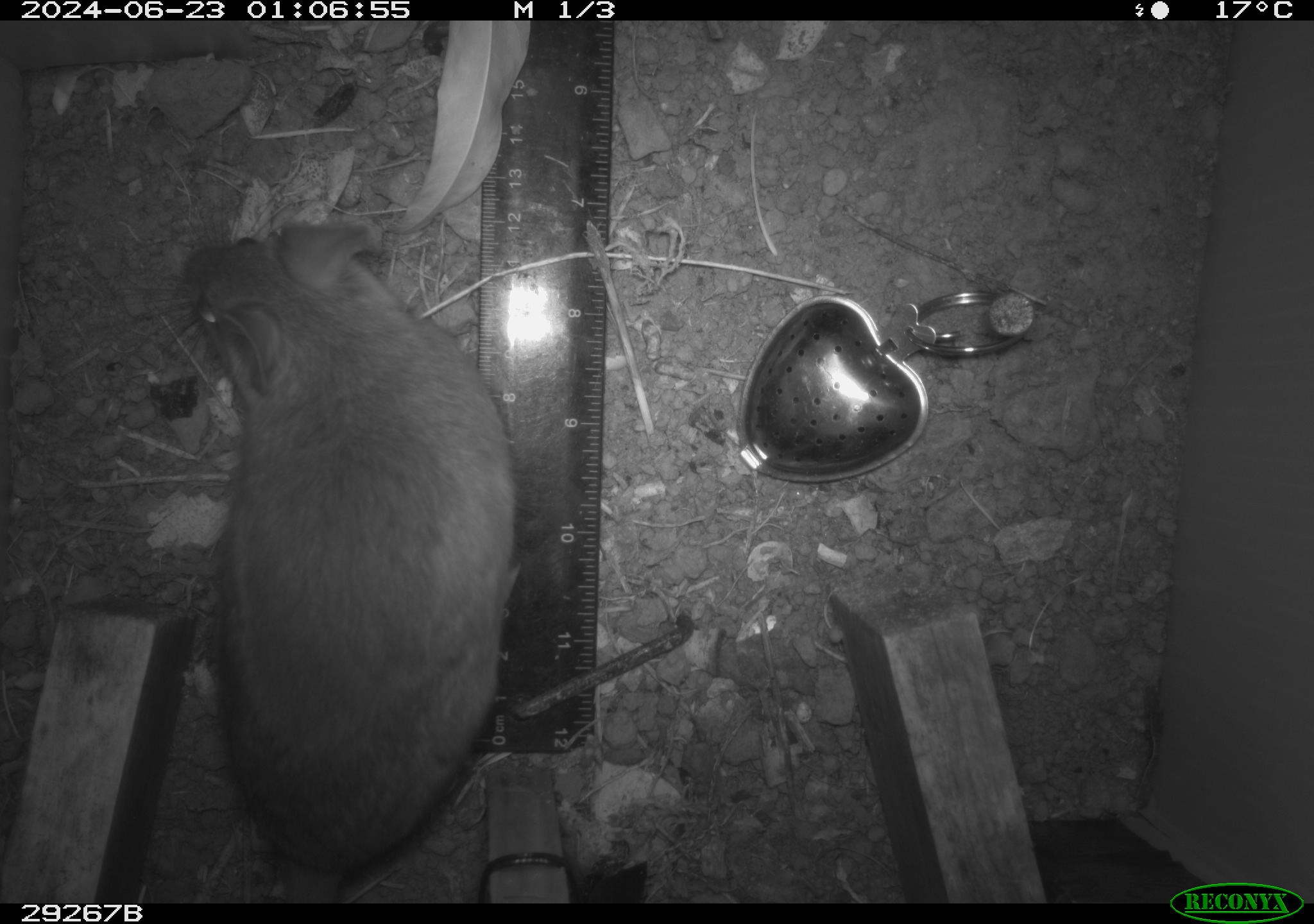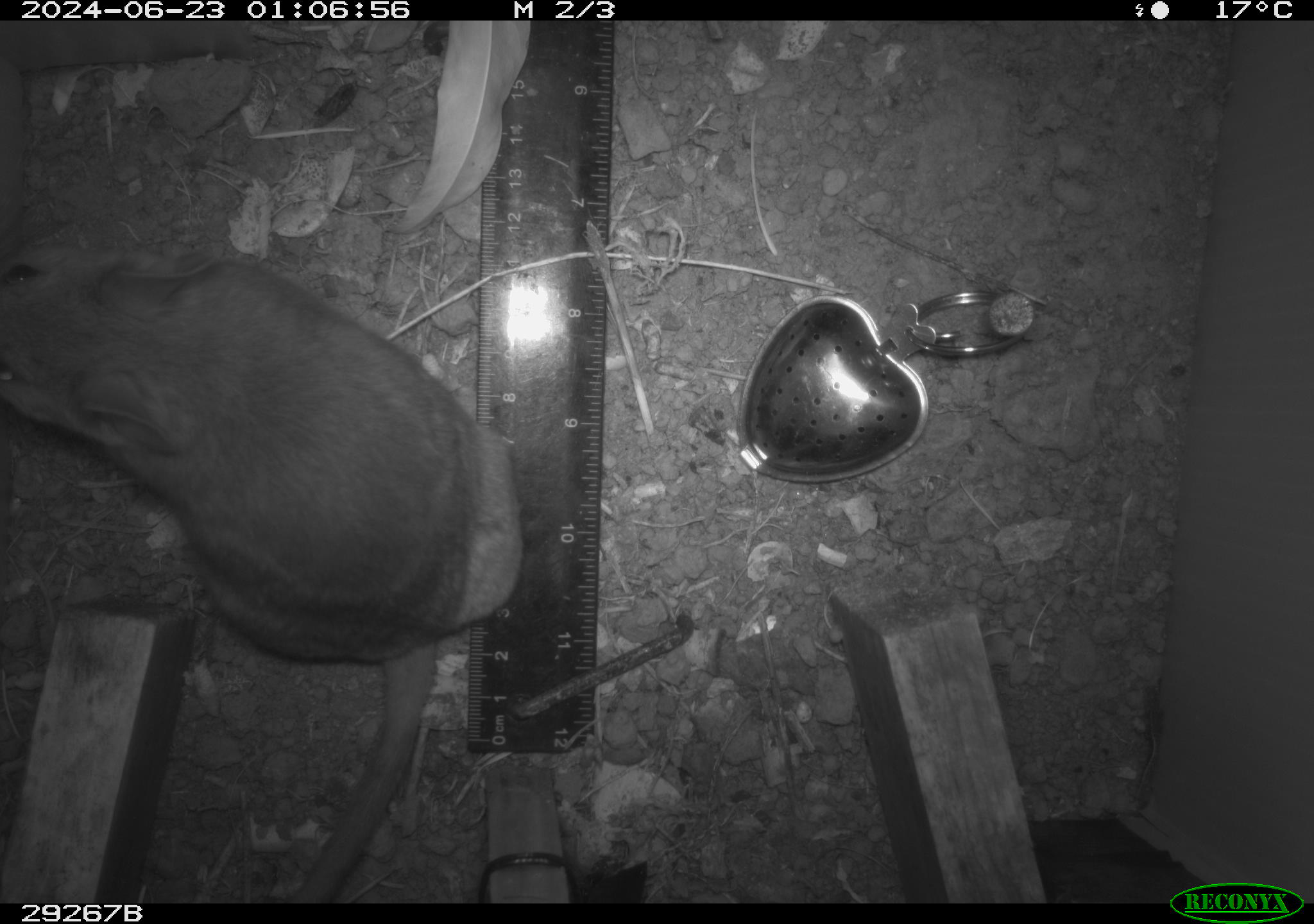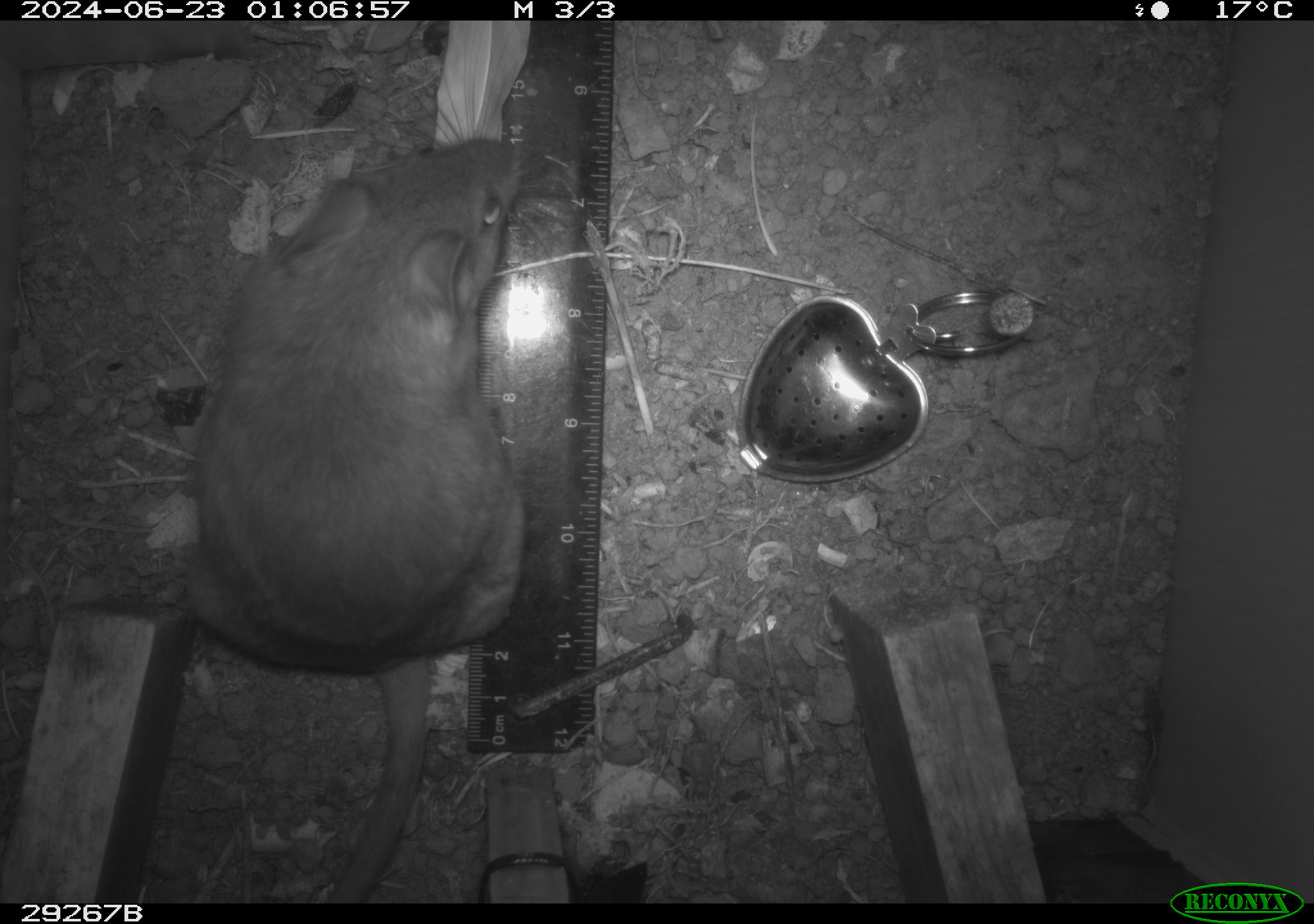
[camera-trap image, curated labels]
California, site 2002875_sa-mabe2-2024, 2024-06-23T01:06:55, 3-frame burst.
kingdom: Animalia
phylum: Chordata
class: Mammalia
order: Rodentia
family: Cricetidae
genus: Neotoma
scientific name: Neotoma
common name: pack rat or woodrat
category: neotoma species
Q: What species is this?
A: Neotoma species (pack rat or woodrat) (Neotoma).